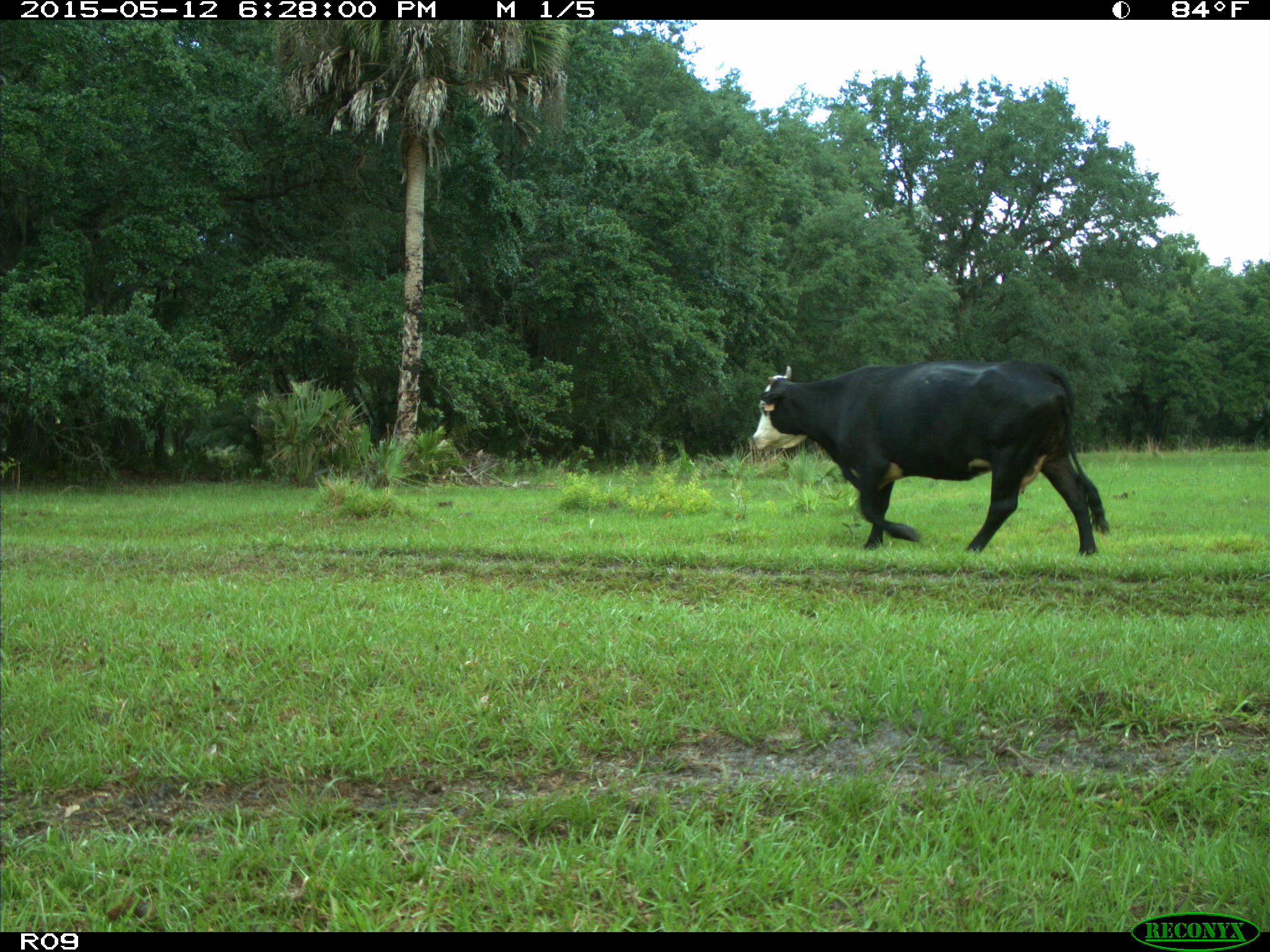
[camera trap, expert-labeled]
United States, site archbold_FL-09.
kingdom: Animalia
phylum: Chordata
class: Mammalia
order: Artiodactyla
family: Bovidae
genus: Bos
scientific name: Bos taurus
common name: domestic cow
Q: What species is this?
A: Bos taurus (domestic cow).